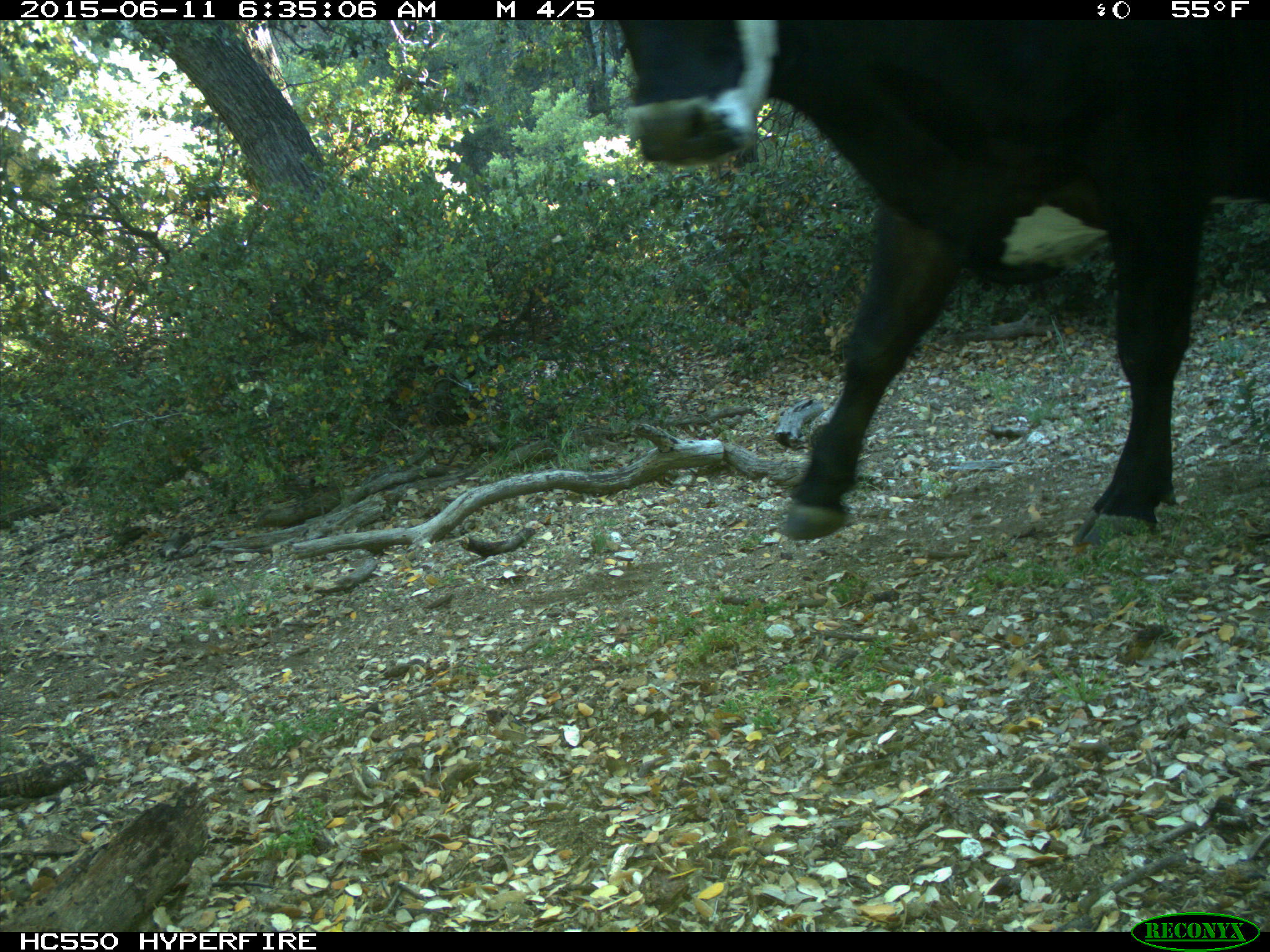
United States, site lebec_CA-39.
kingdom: Animalia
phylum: Chordata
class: Mammalia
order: Artiodactyla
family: Bovidae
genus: Bos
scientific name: Bos taurus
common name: domestic cow